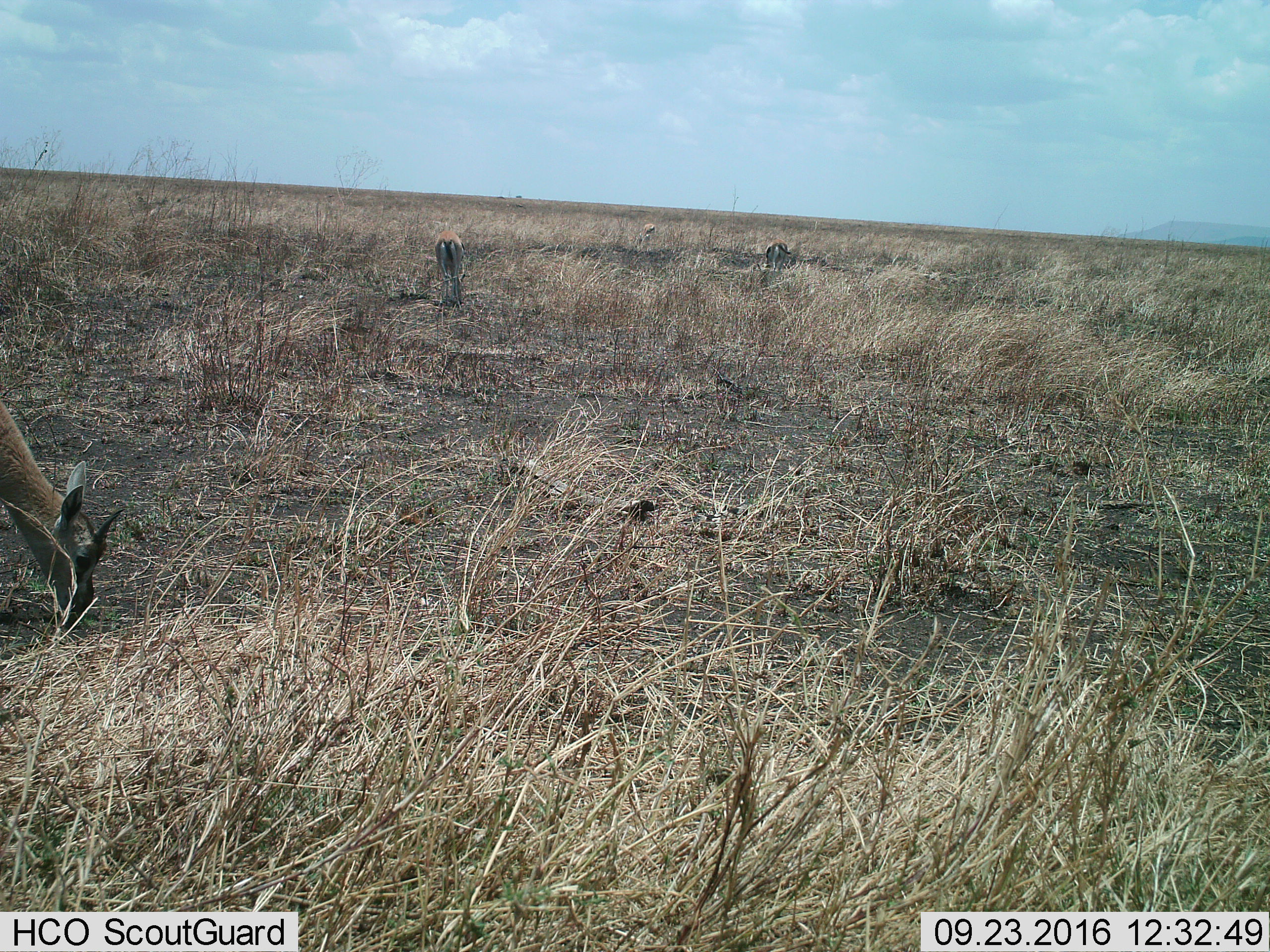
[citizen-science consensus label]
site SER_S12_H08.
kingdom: Animalia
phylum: Chordata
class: Mammalia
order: Artiodactyla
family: Bovidae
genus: Eudorcas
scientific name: Eudorcas thomsonii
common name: thomson's gazelle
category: gazellethomsons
Gazellethomsons (thomson's gazelle) (Eudorcas thomsonii), count 4. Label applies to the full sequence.